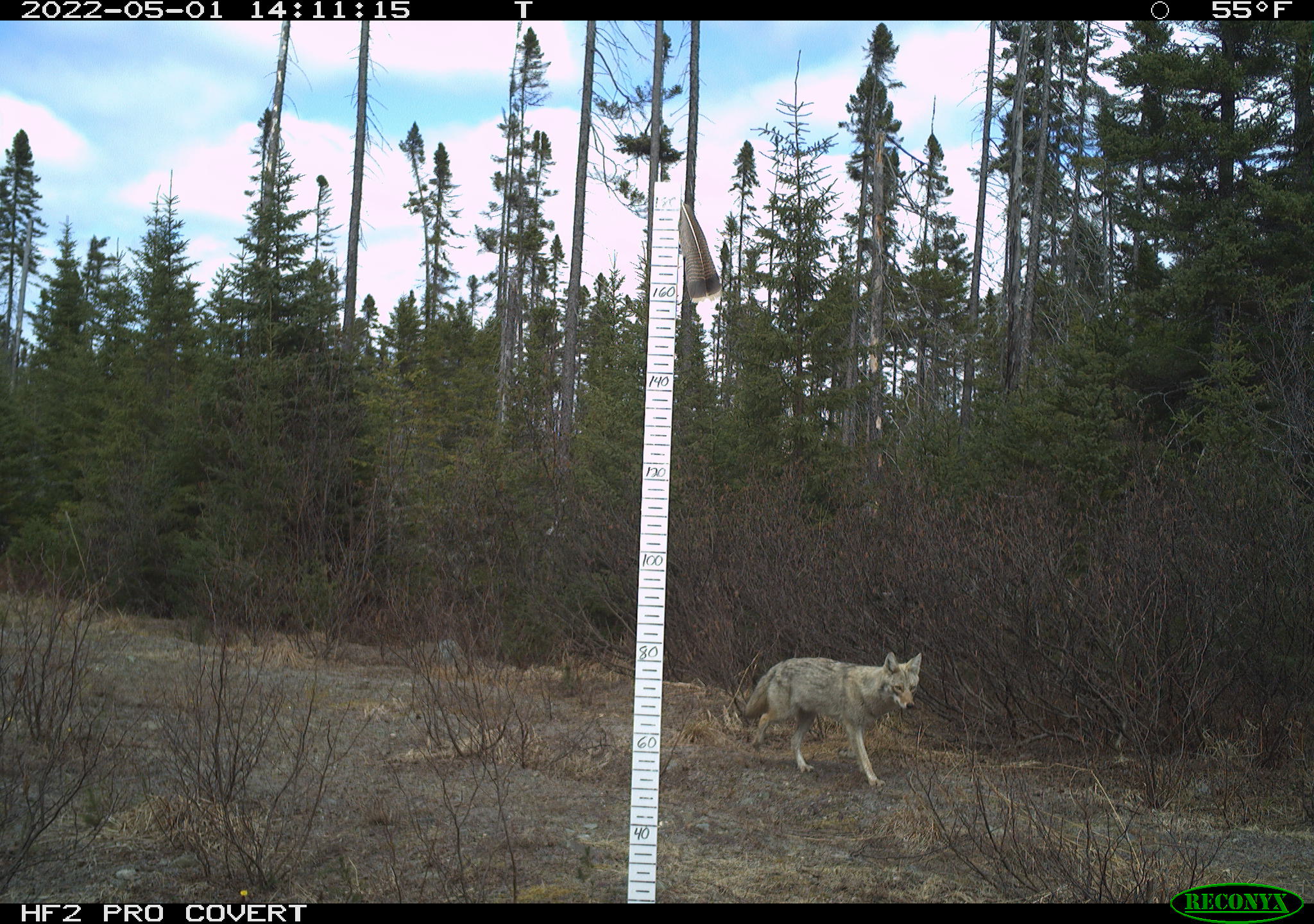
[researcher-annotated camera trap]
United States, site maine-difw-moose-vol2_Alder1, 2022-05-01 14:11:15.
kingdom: Animalia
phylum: Chordata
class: Mammalia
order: Carnivora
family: Canidae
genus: Canis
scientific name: Canis latrans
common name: coyote